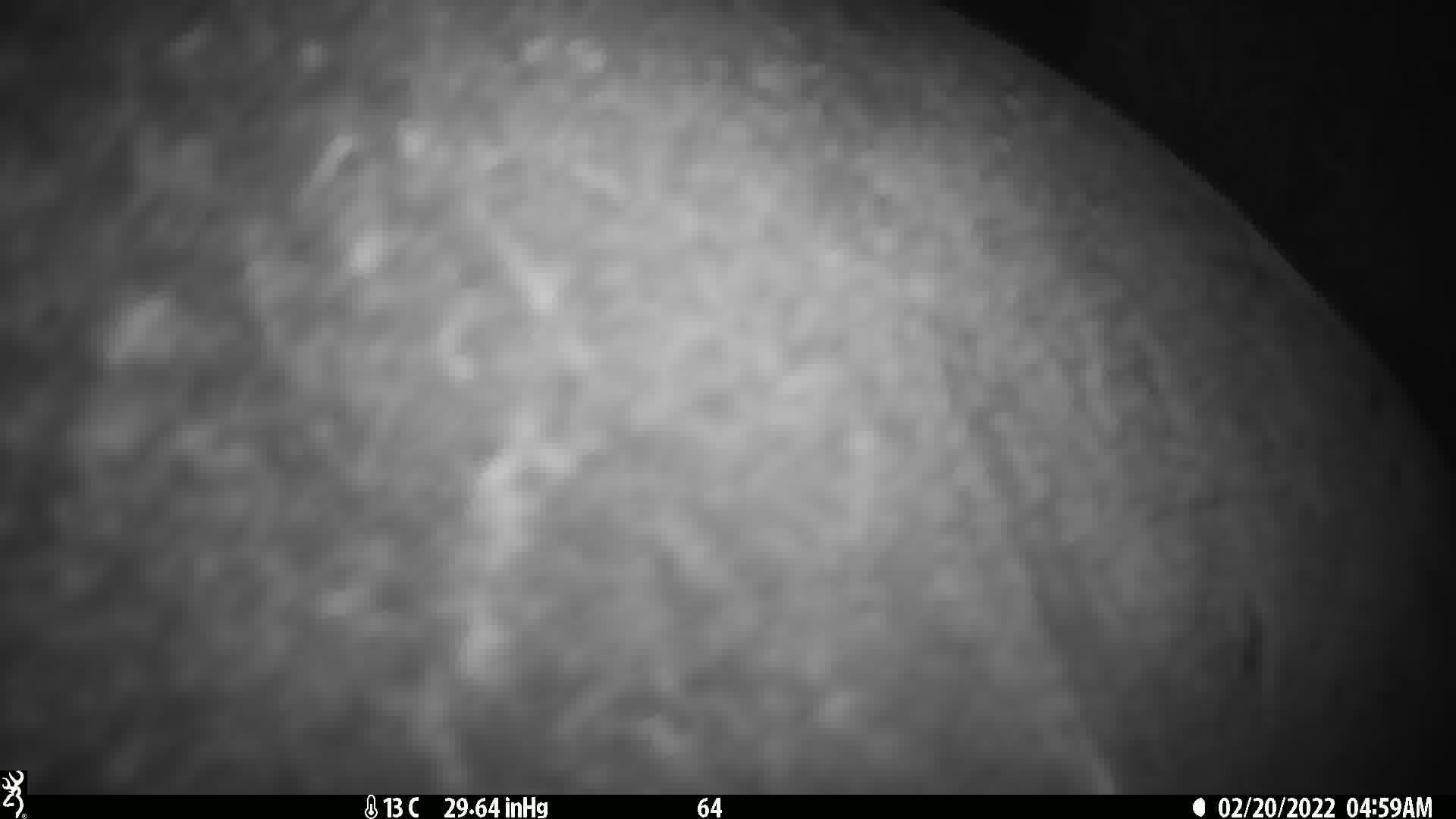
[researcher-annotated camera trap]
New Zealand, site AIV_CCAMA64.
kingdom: Animalia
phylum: Chordata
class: Mammalia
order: Carnivora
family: Otariidae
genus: Phocarctos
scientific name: Phocarctos hookeri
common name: new zealand sea lion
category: sealion